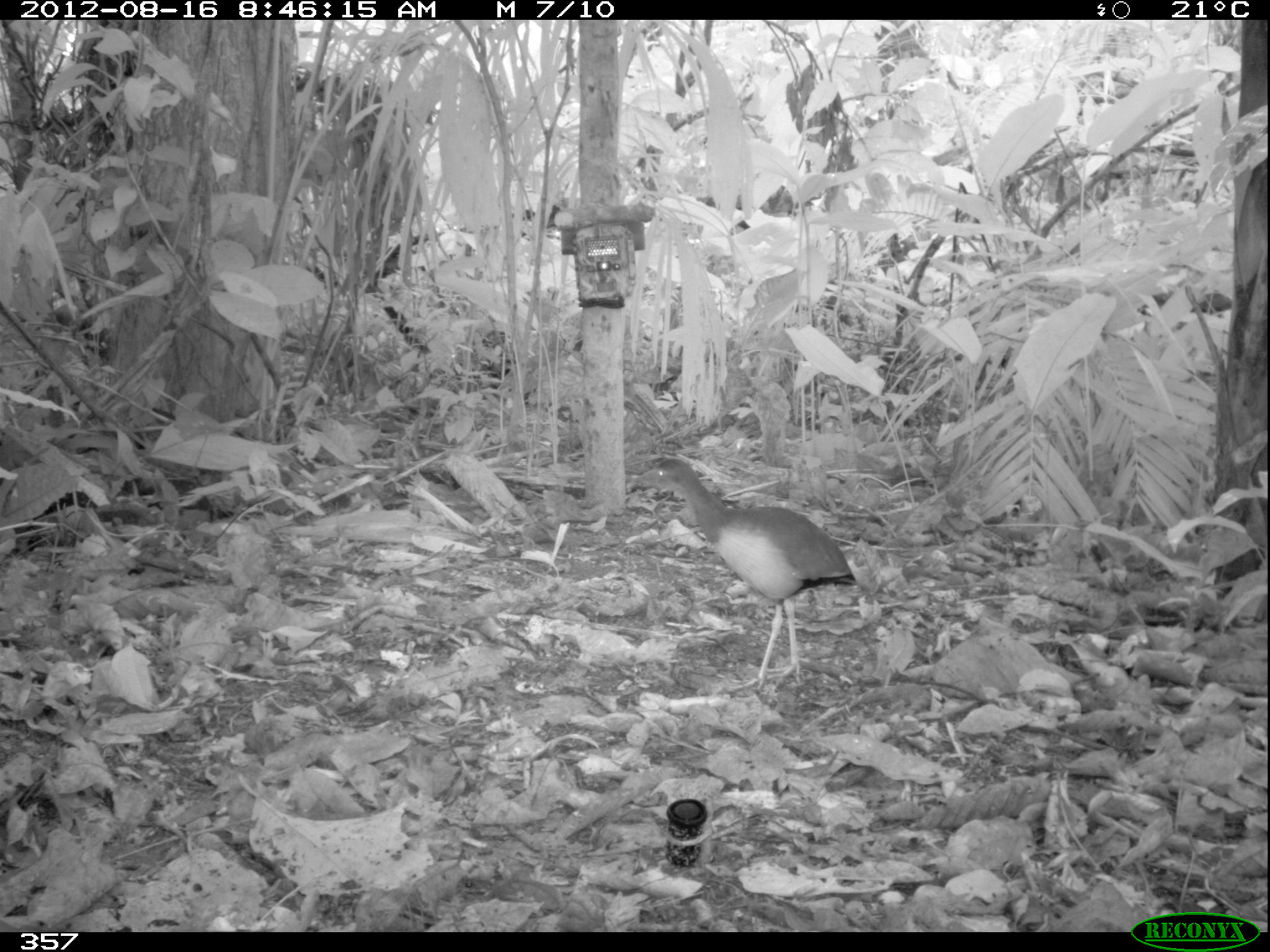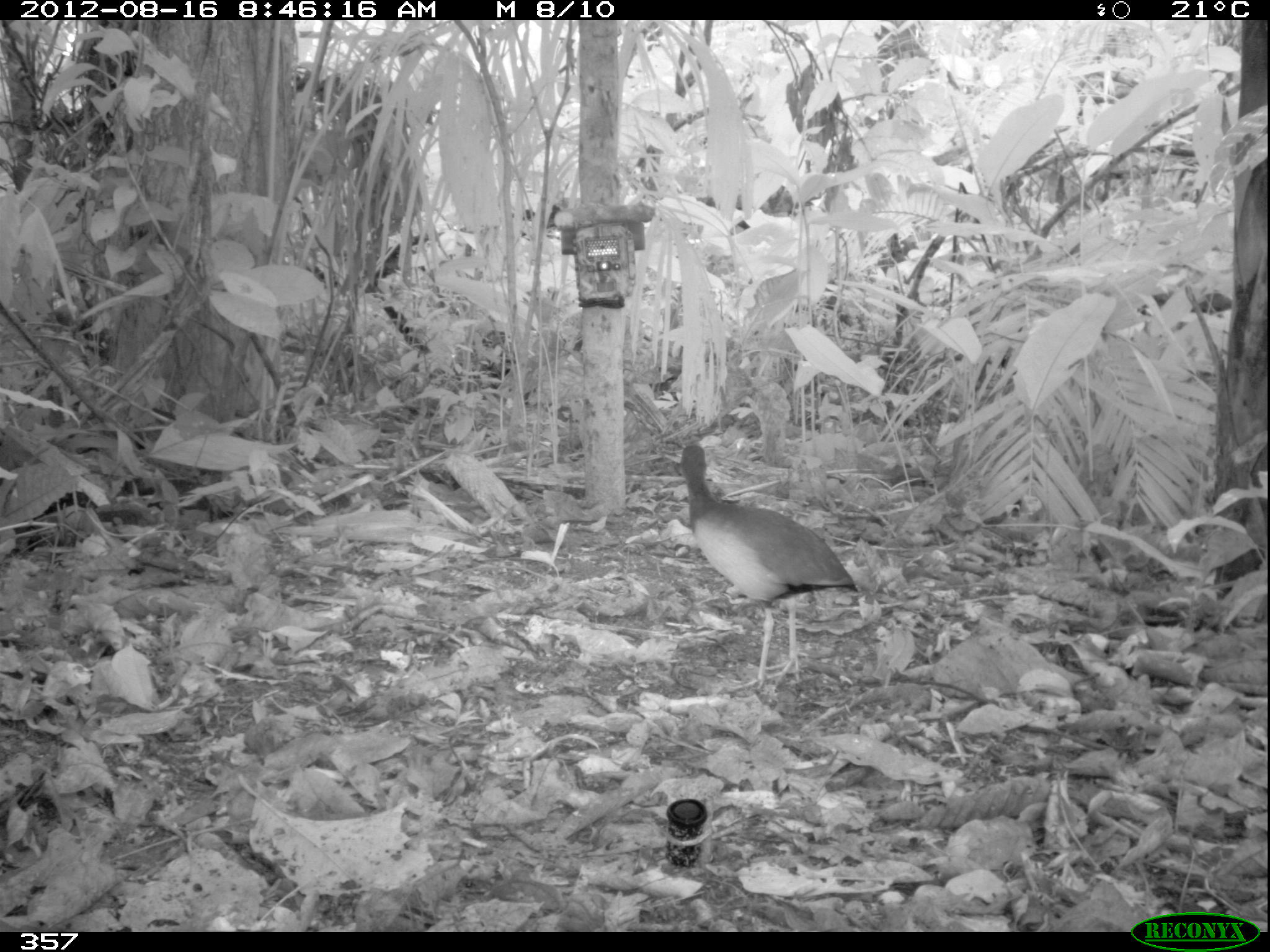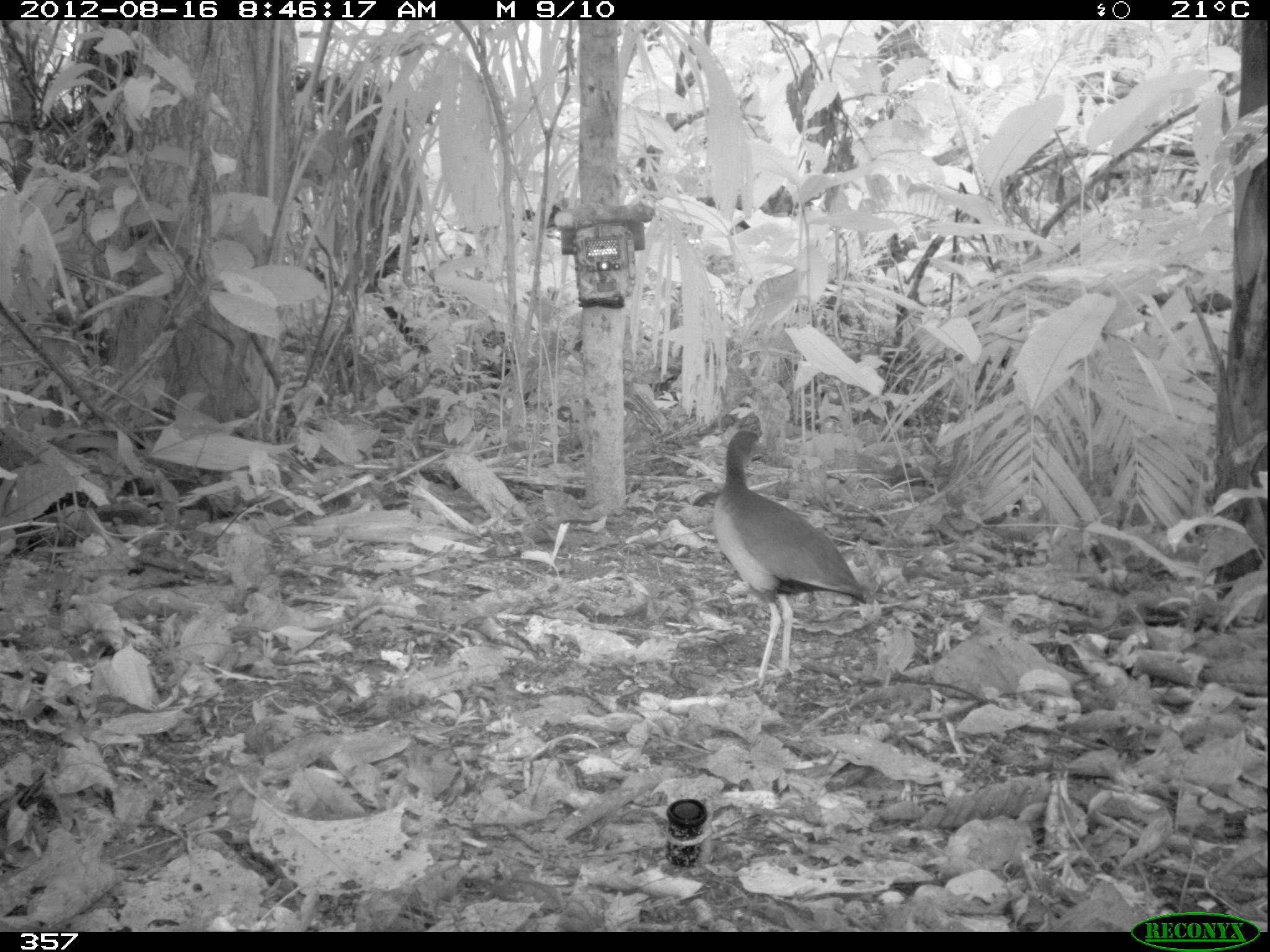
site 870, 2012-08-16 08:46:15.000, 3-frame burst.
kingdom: Animalia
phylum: Chordata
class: Aves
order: Gruiformes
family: Rallidae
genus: Aramides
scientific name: Aramides cajaneus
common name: gray-cowled wood-rail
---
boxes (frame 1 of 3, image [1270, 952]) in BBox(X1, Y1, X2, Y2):
aramides cajaneus: BBox(625, 455, 856, 690)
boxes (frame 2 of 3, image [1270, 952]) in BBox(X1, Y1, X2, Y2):
aramides cajaneus: BBox(674, 439, 859, 689)